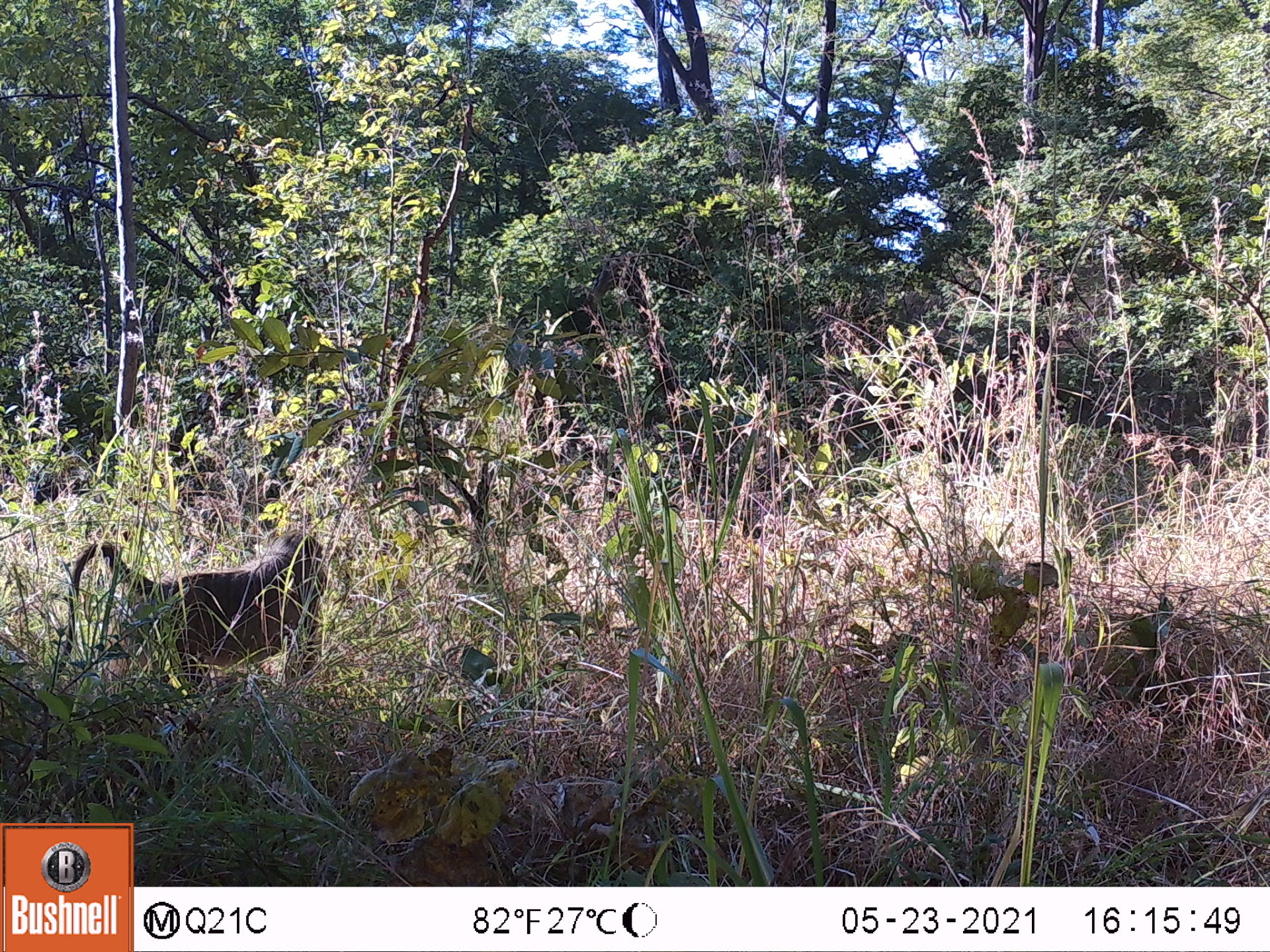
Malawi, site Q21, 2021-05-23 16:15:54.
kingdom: Animalia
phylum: Chordata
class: Mammalia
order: Primates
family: Cercopithecidae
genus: Papio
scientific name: Papio cynocephalus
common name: yellow baboon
Yellow baboon (Papio cynocephalus), count 1.